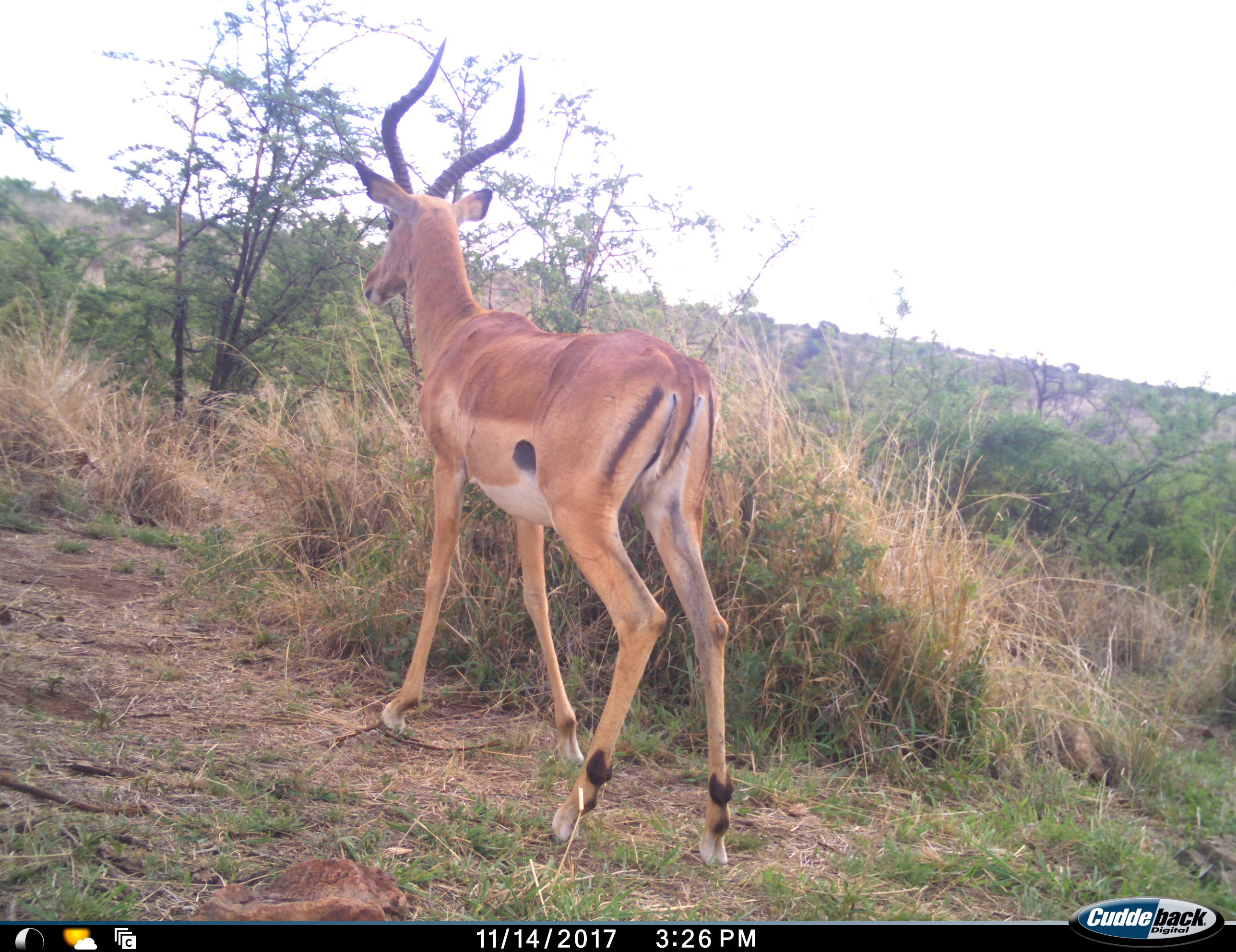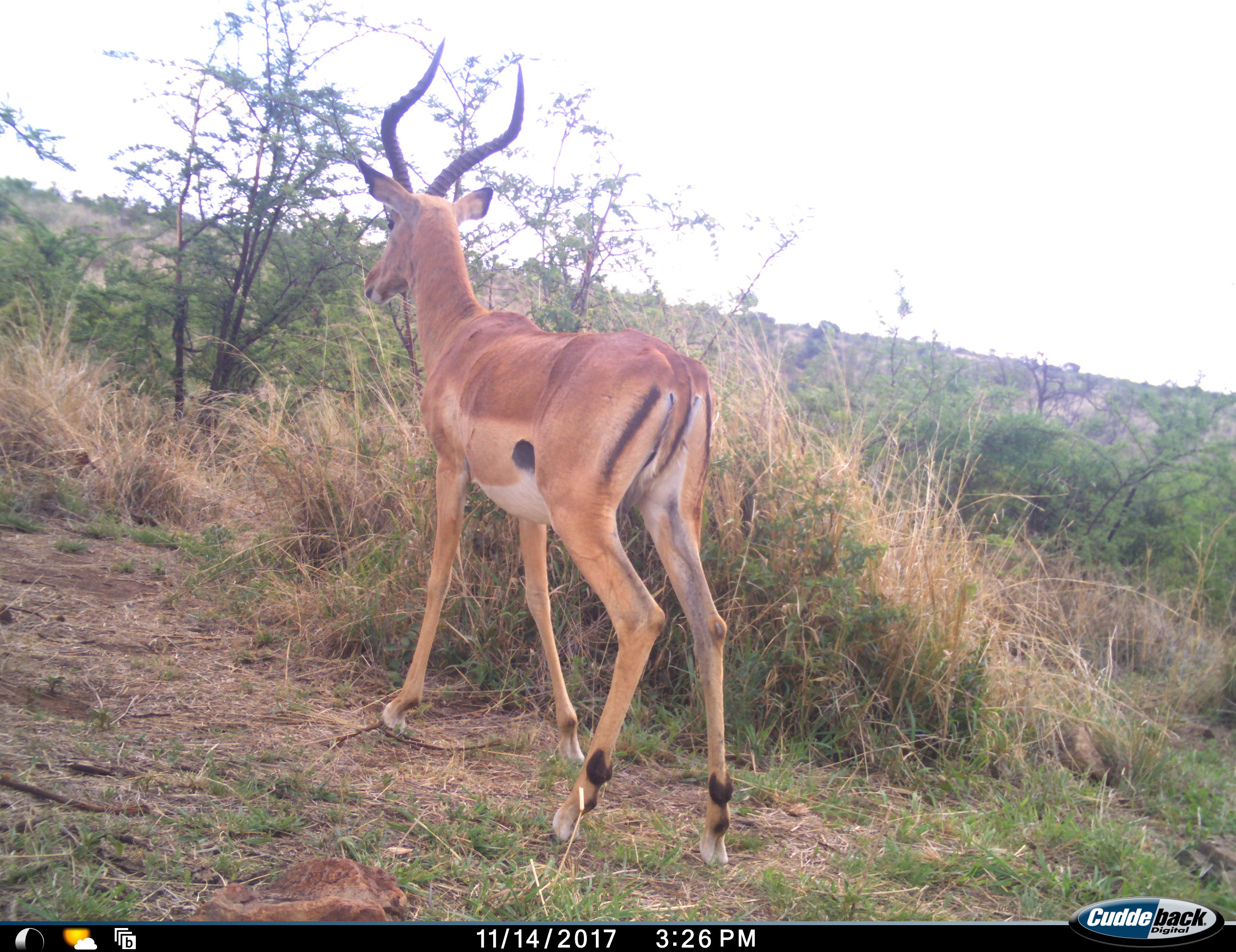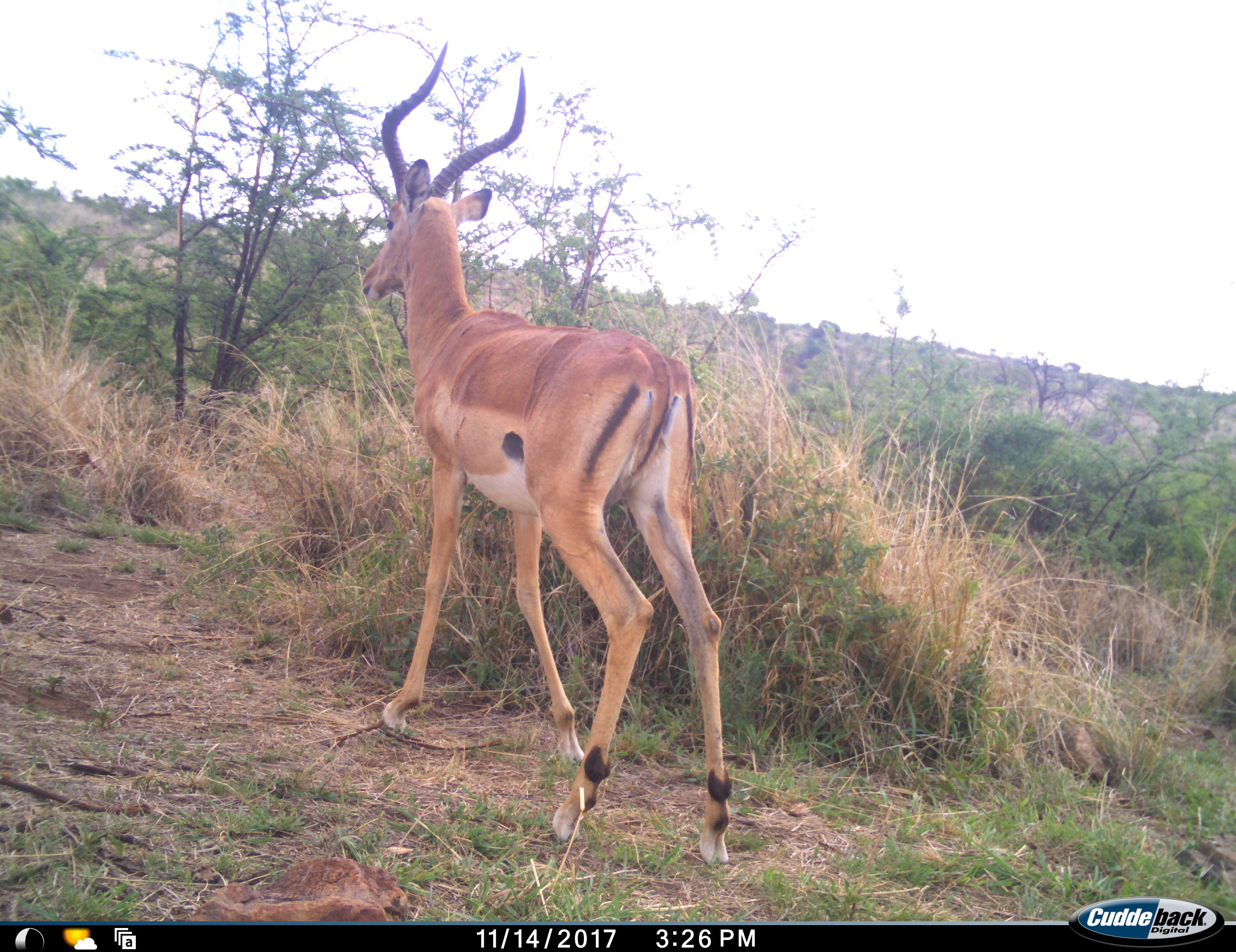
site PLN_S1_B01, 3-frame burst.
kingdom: Animalia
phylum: Chordata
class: Mammalia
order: Artiodactyla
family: Bovidae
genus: Aepyceros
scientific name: Aepyceros melampus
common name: impala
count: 1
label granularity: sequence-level